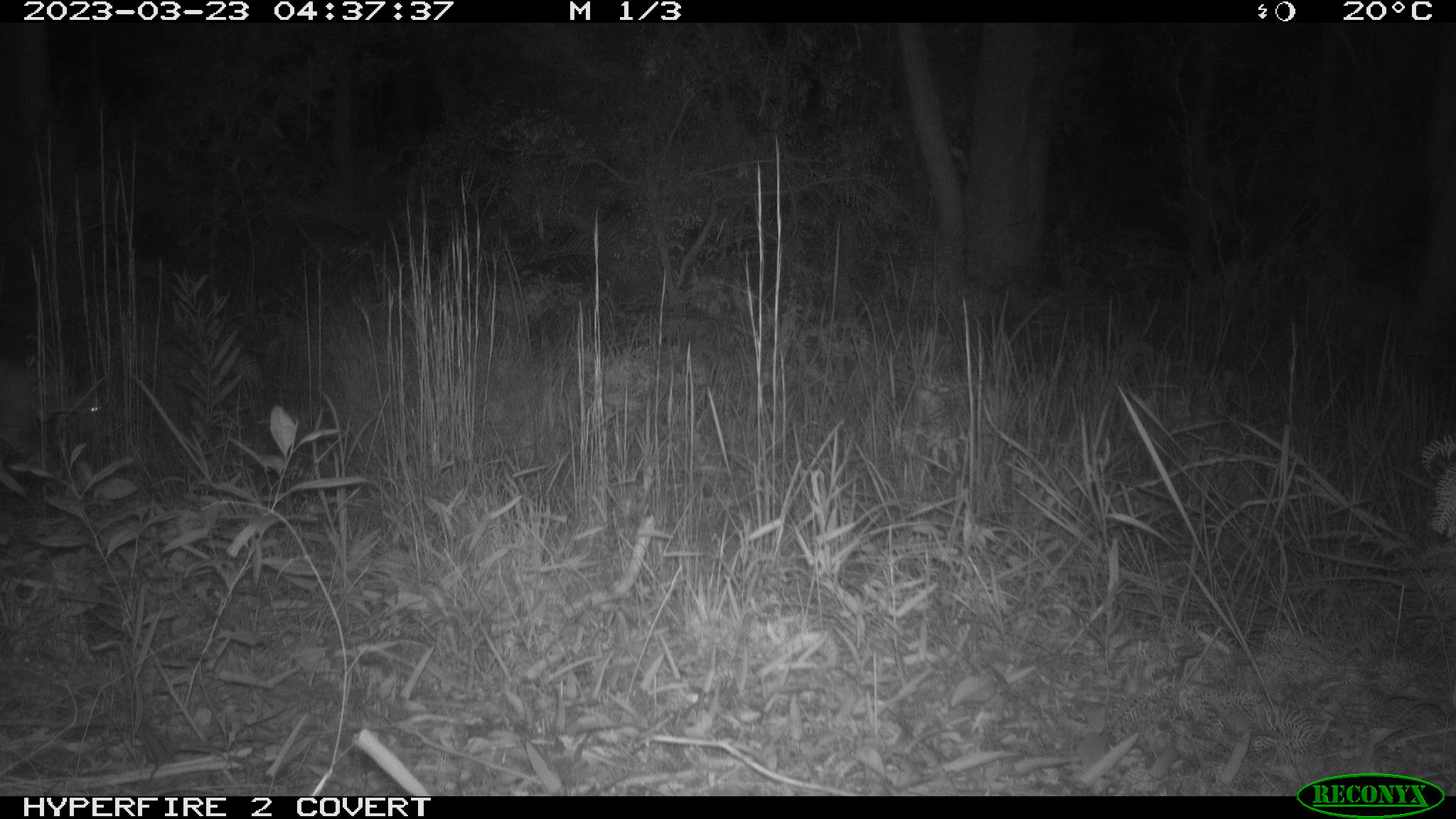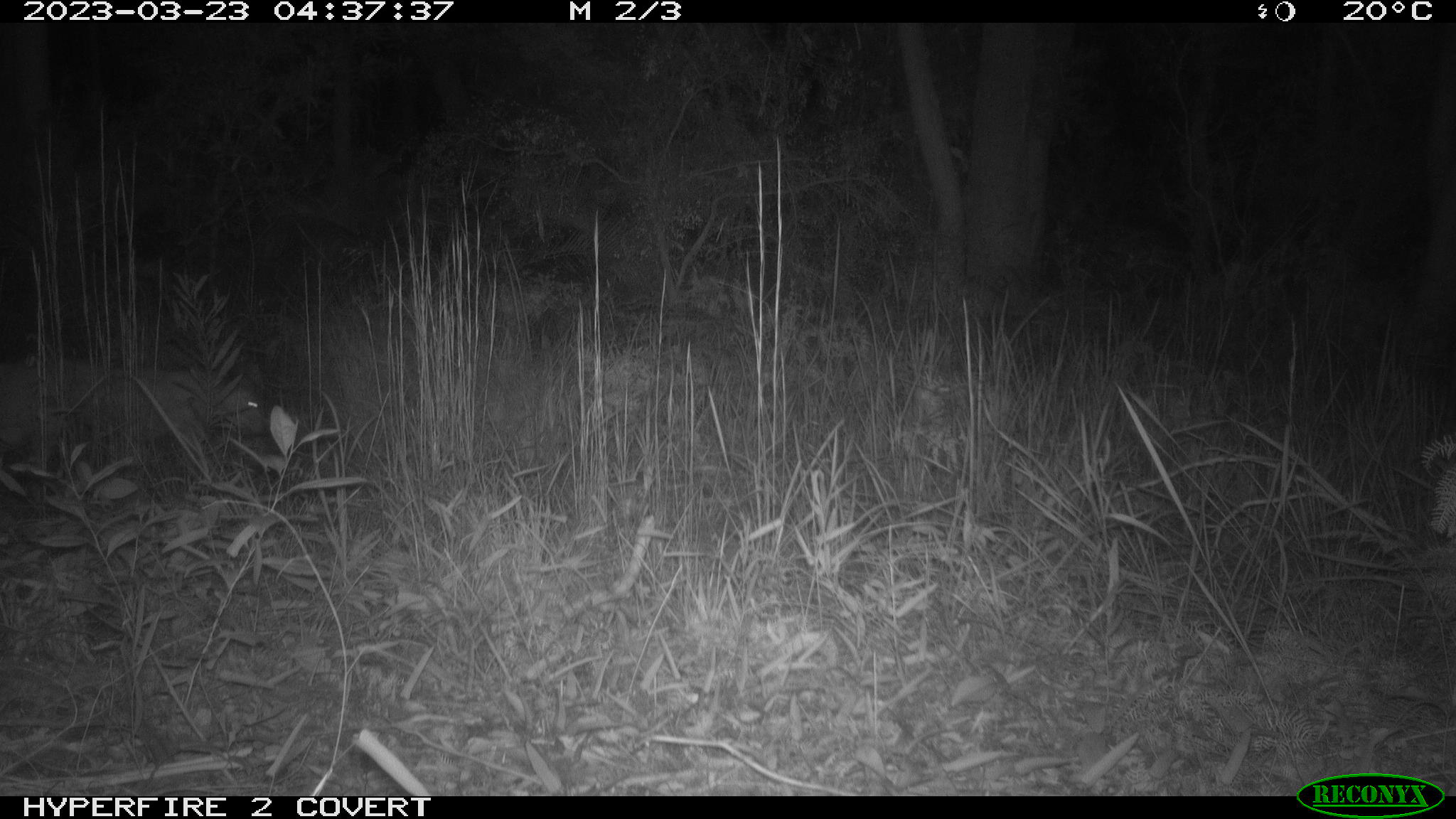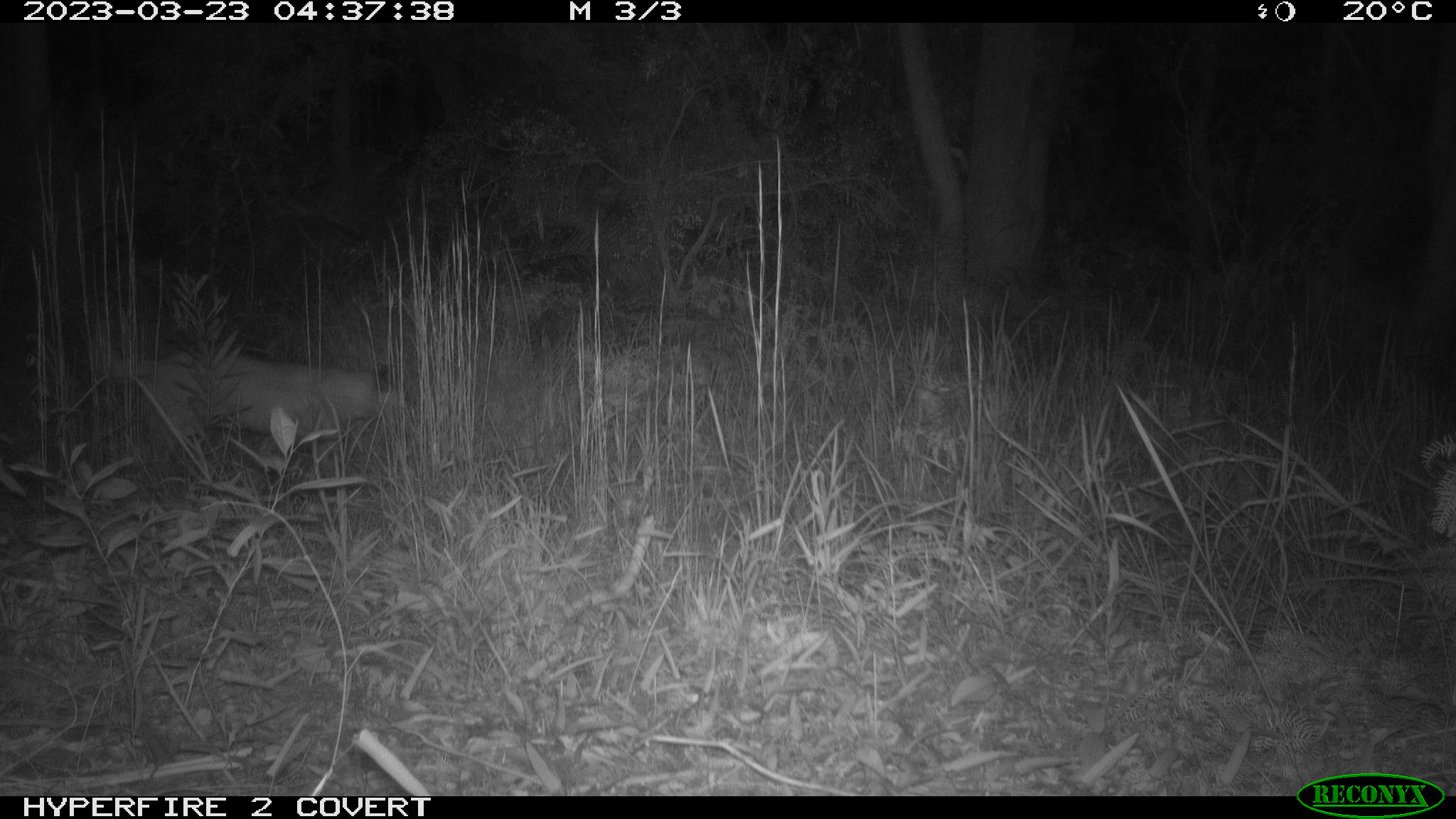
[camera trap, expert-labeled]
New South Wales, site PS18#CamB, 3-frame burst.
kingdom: Animalia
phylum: Chordata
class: Mammalia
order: Carnivora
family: Canidae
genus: Canis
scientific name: Canis familiaris dingo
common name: dingo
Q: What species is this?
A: Dingo (Canis familiaris dingo).